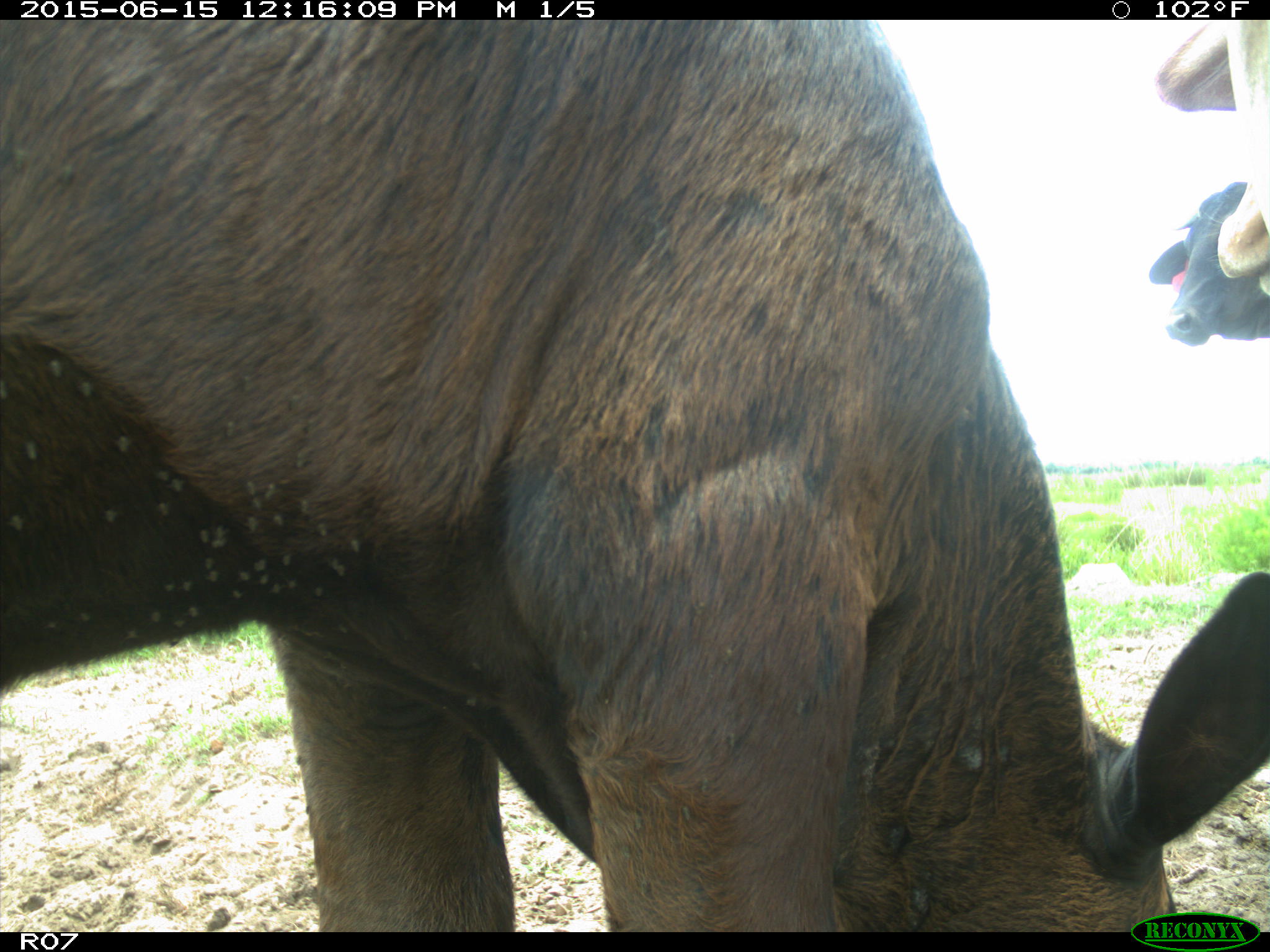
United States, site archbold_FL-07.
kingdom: Animalia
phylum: Chordata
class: Mammalia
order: Artiodactyla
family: Bovidae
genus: Bos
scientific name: Bos taurus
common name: domestic cow